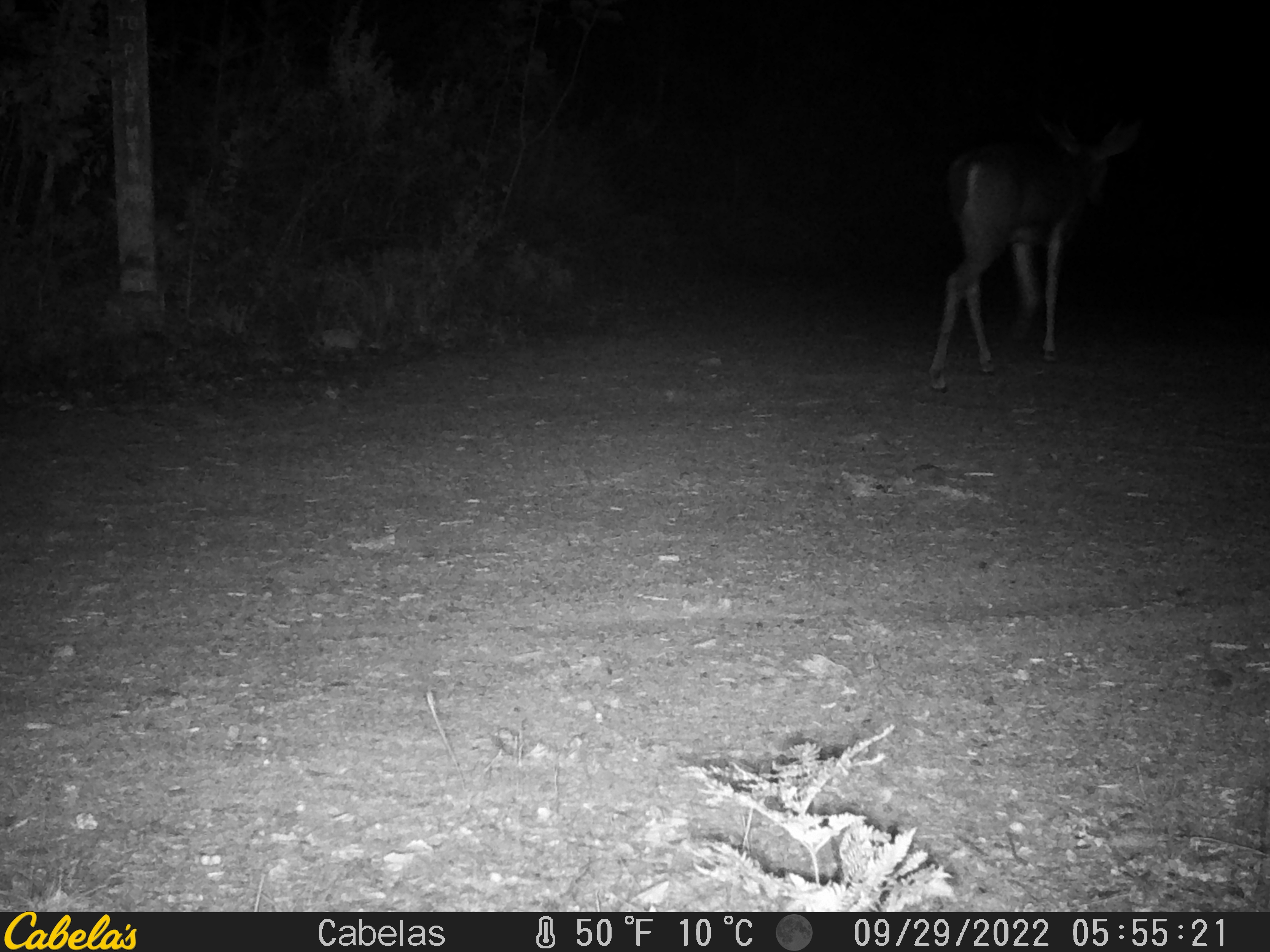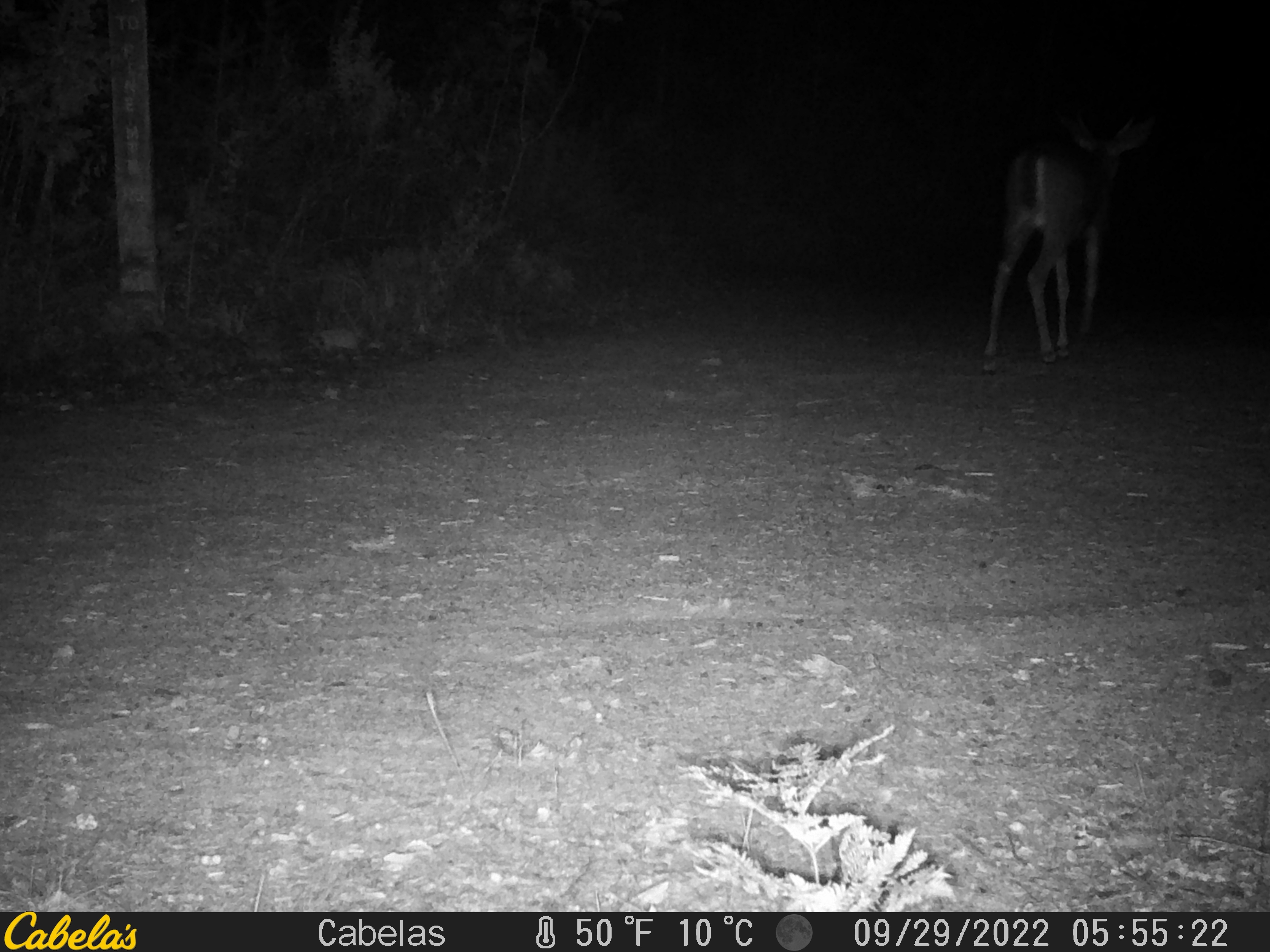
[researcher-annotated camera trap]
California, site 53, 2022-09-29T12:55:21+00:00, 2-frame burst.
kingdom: Animalia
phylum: Chordata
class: Mammalia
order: Artiodactyla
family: Cervidae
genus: Odocoileus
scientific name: Odocoileus hemionus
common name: mule deer